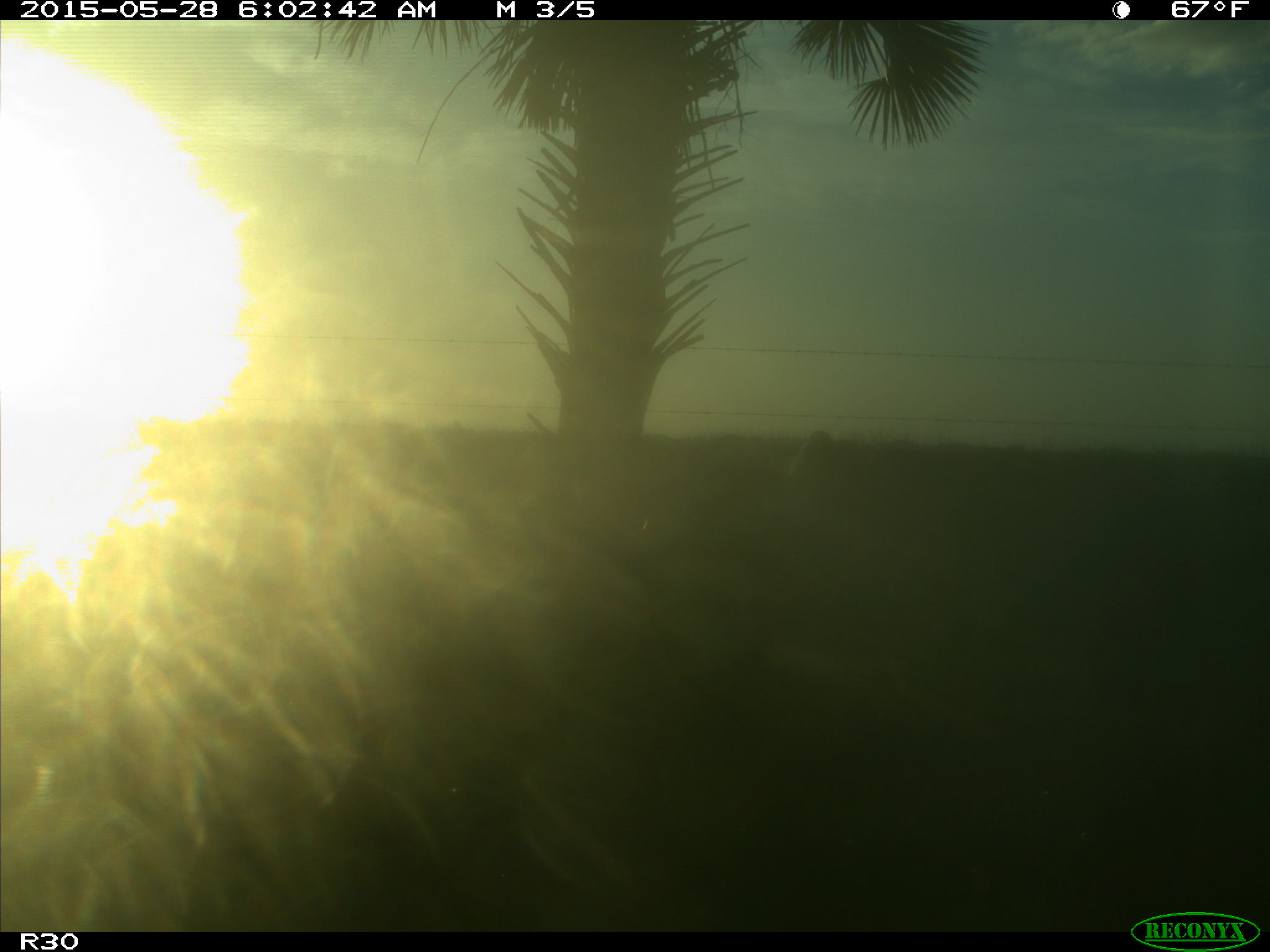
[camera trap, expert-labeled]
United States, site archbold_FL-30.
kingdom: Animalia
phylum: Chordata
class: Mammalia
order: Artiodactyla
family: Bovidae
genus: Bos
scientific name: Bos taurus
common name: domestic cow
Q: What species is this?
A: Bos taurus (domestic cow).